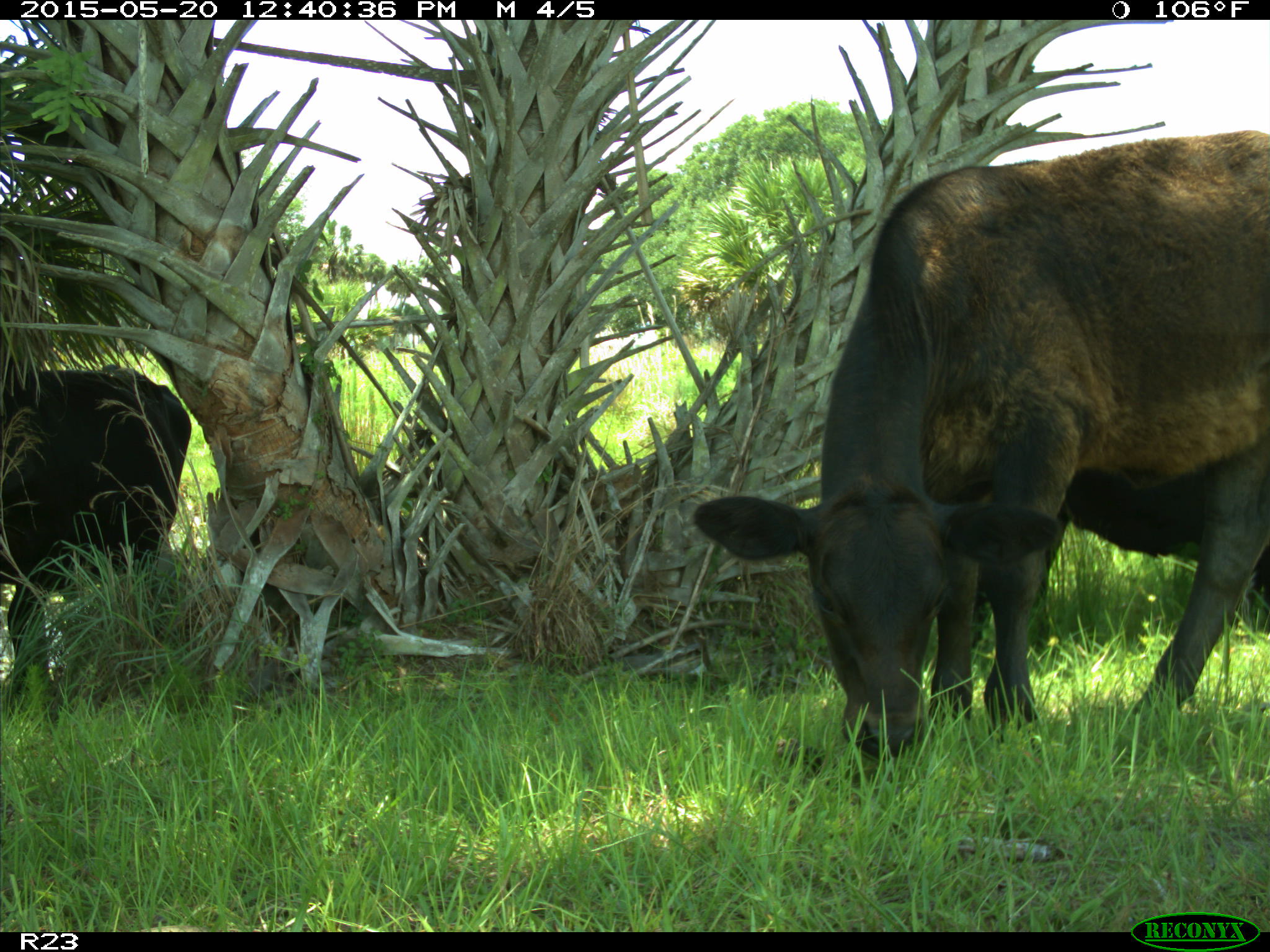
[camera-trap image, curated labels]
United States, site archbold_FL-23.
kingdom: Animalia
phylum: Chordata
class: Mammalia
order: Artiodactyla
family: Bovidae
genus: Bos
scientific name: Bos taurus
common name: domestic cow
Bos taurus (domestic cow).